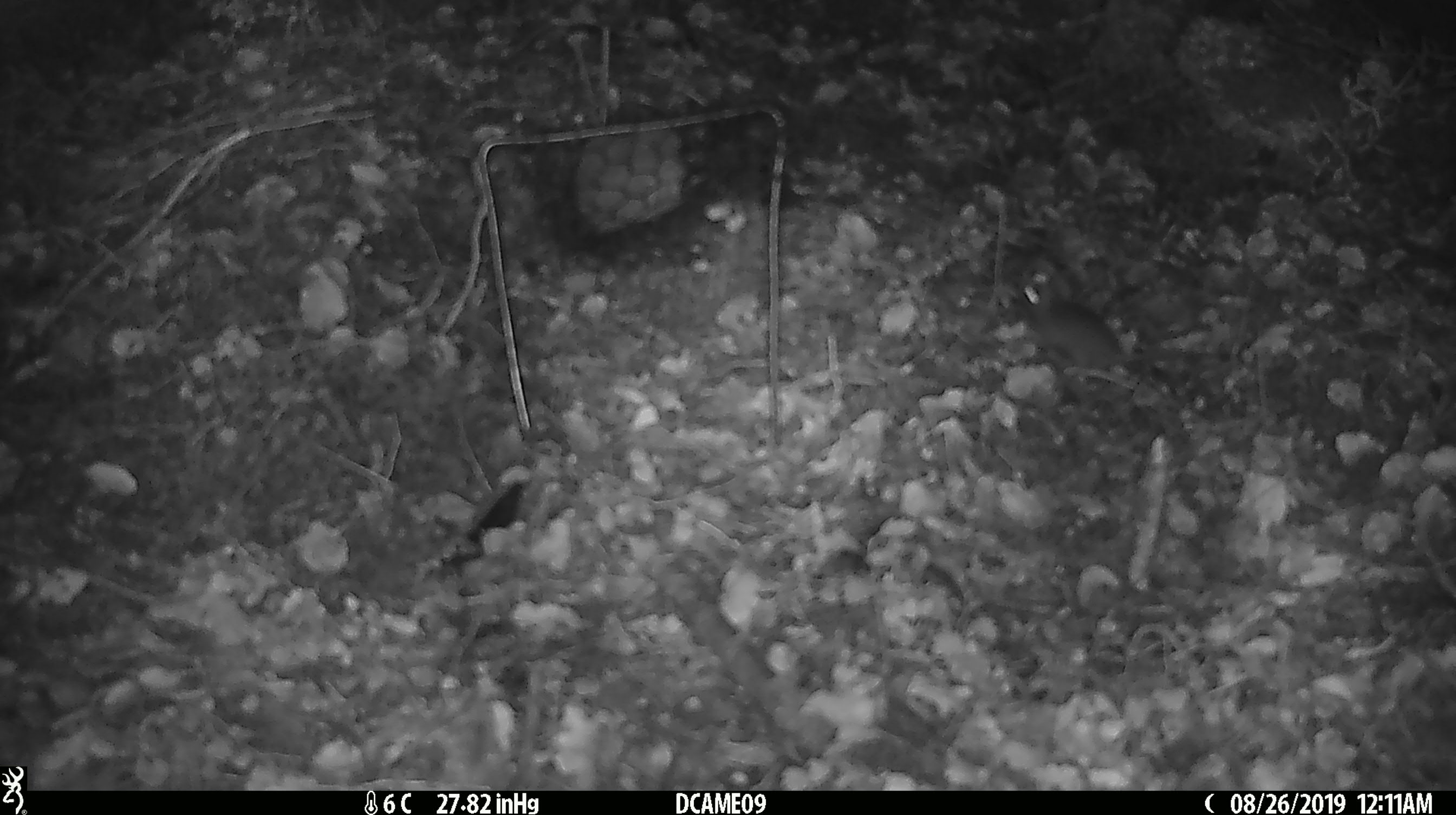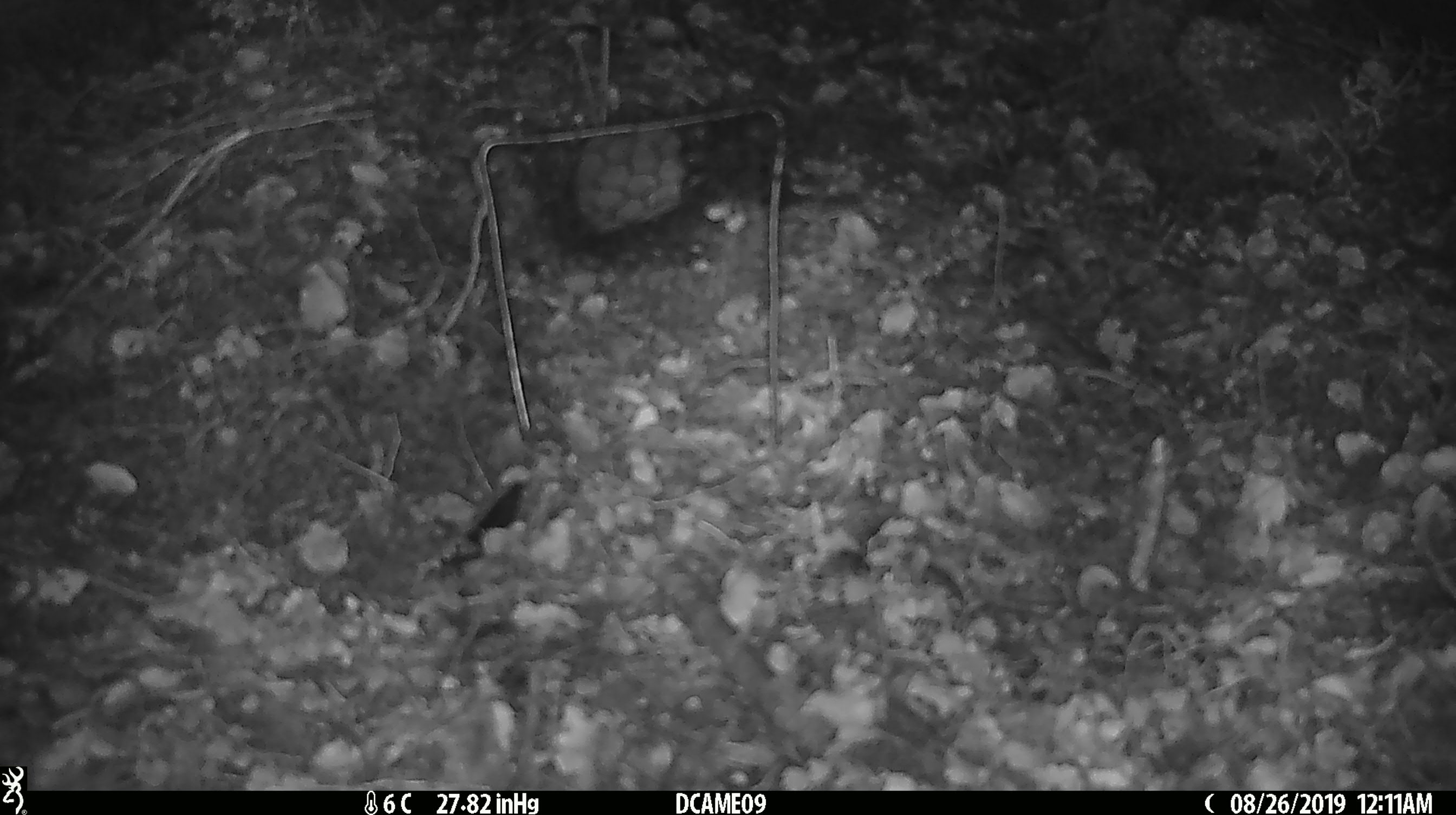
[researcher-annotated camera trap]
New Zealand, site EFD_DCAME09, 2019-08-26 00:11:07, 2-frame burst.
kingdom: Animalia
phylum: Chordata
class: Mammalia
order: Rodentia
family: Muridae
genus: Mus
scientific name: Mus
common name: mouse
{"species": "mouse (Mus)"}